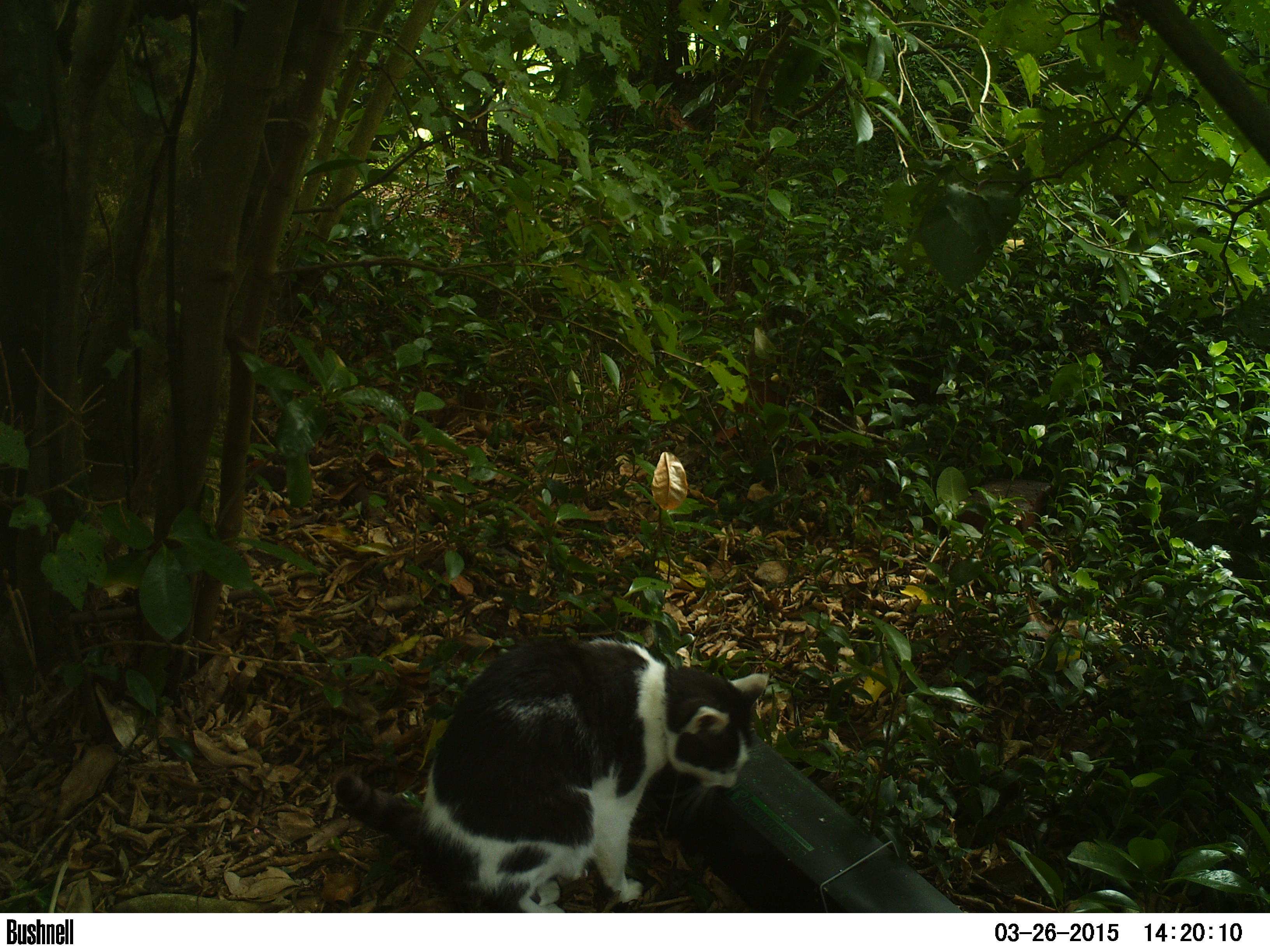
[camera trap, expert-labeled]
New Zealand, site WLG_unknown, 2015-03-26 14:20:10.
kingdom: Animalia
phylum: Chordata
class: Mammalia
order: Carnivora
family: Felidae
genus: Felis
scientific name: Felis catus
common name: domestic cat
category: cat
Cat (domestic cat) (Felis catus).